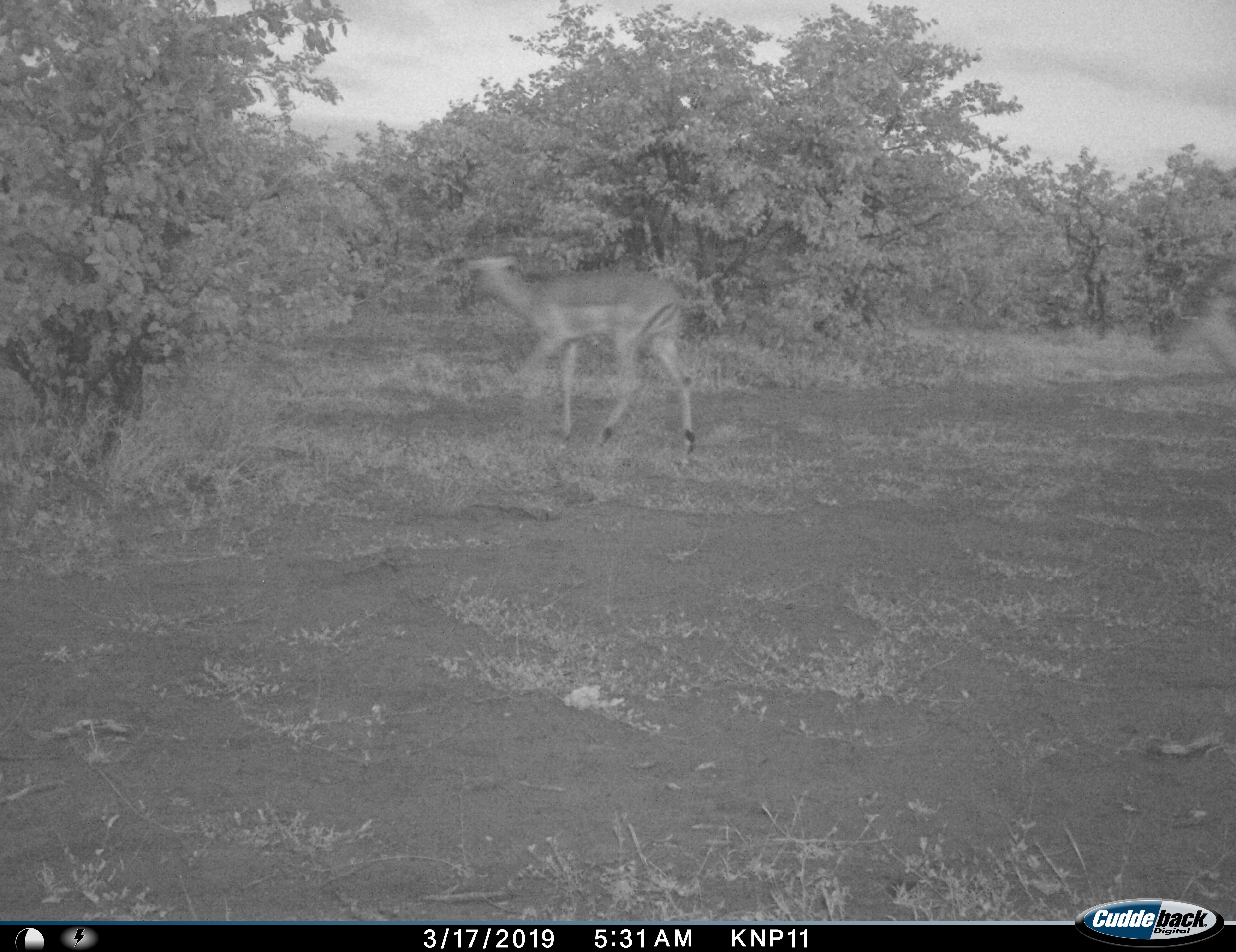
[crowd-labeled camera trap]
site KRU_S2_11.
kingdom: Animalia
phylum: Chordata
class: Mammalia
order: Artiodactyla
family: Bovidae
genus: Aepyceros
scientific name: Aepyceros melampus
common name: impala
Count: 1.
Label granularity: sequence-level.